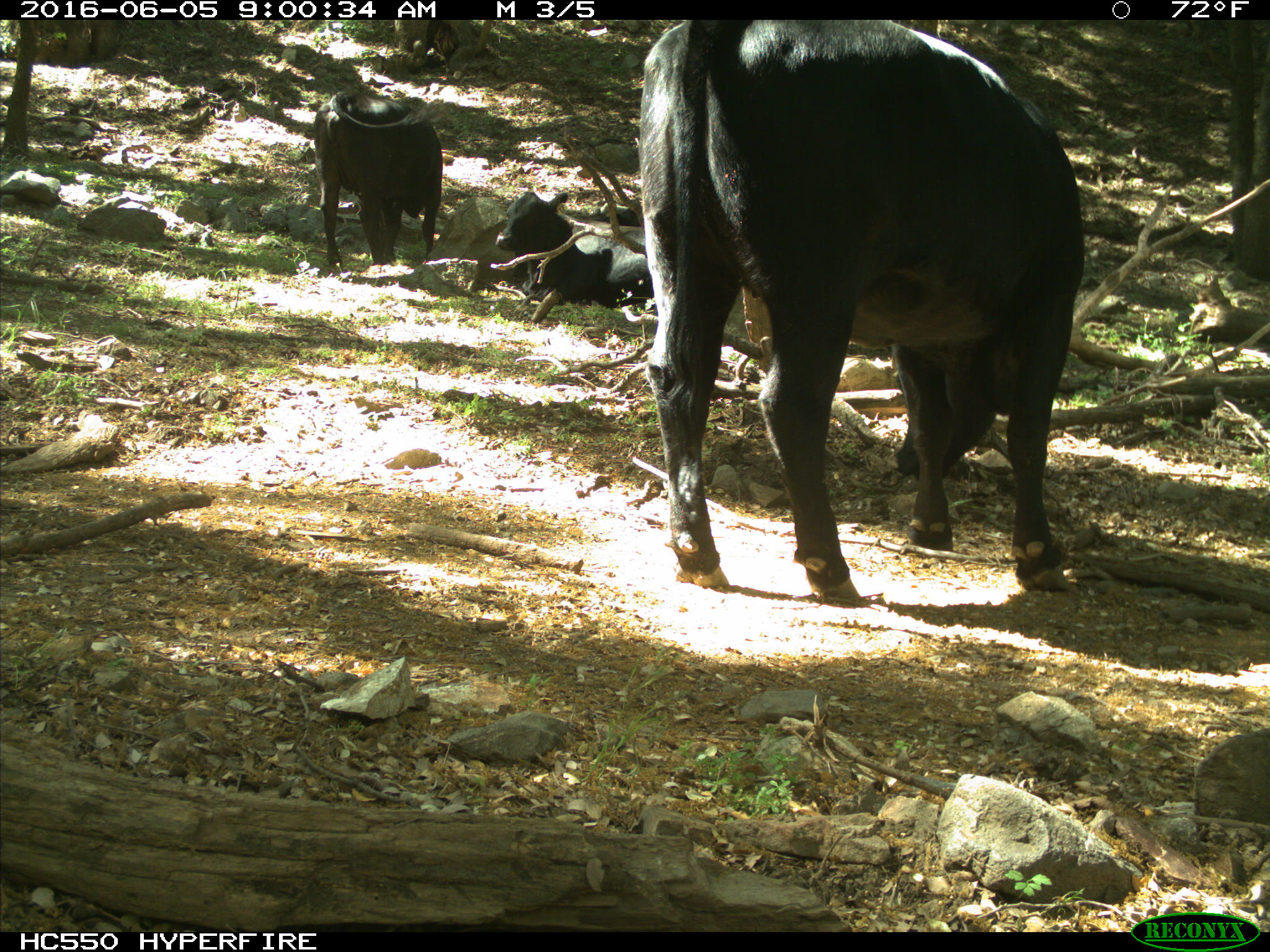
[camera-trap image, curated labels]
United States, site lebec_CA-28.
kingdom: Animalia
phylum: Chordata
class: Mammalia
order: Artiodactyla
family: Bovidae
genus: Bos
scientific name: Bos taurus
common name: domestic cow